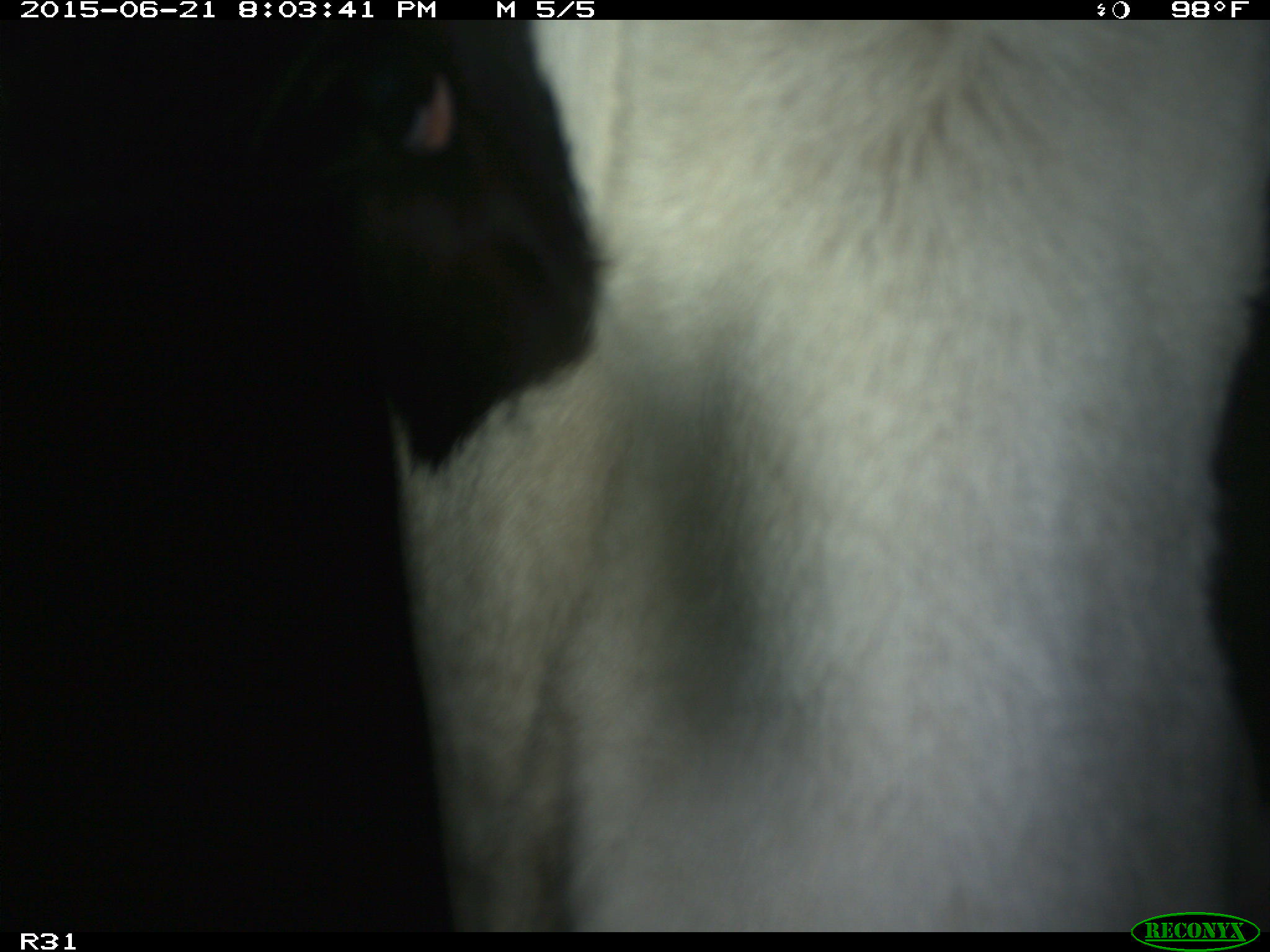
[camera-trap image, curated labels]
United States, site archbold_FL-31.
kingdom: Animalia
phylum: Chordata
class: Mammalia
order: Artiodactyla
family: Bovidae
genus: Bos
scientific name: Bos taurus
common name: domestic cow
Bos taurus (domestic cow).